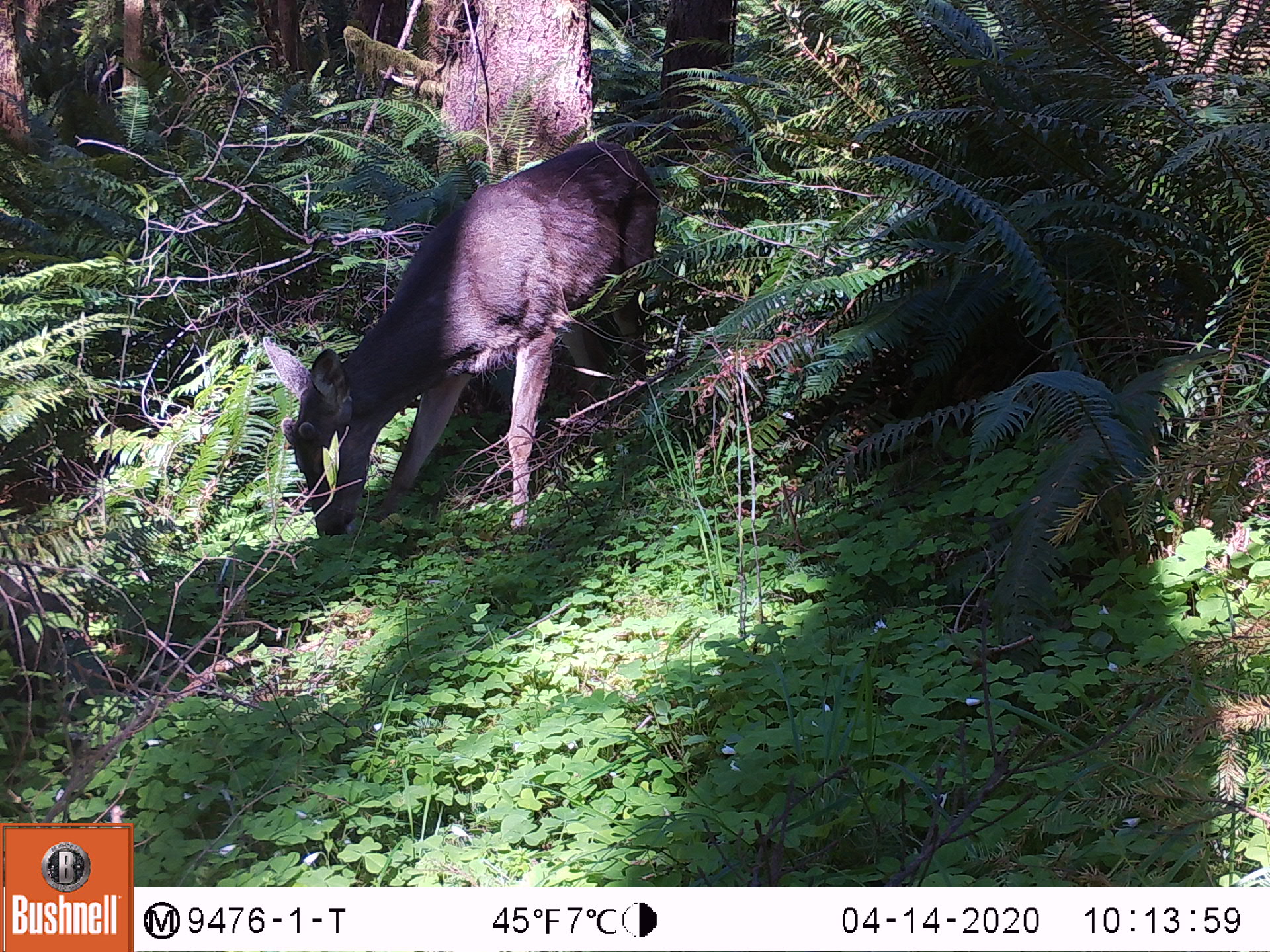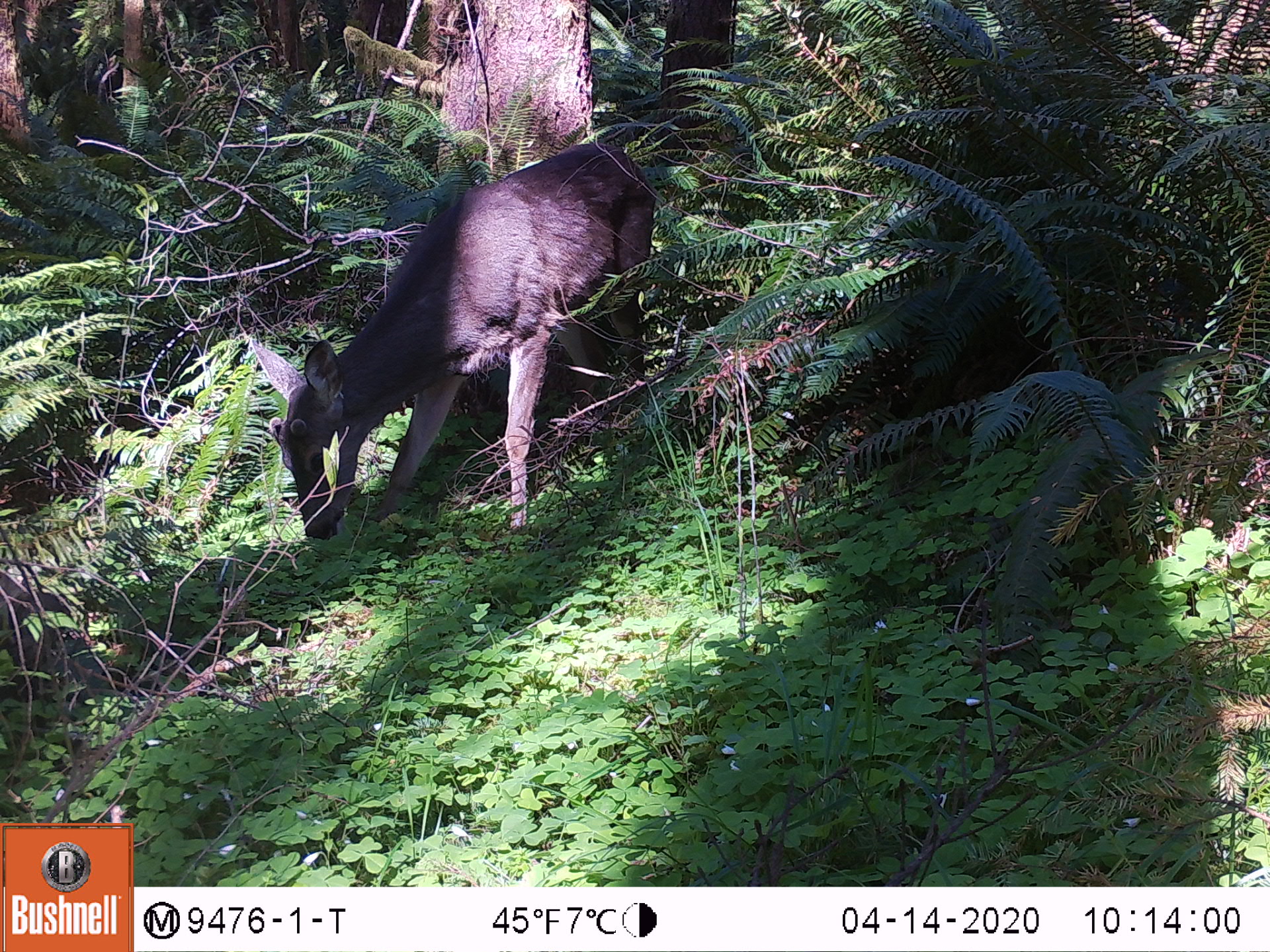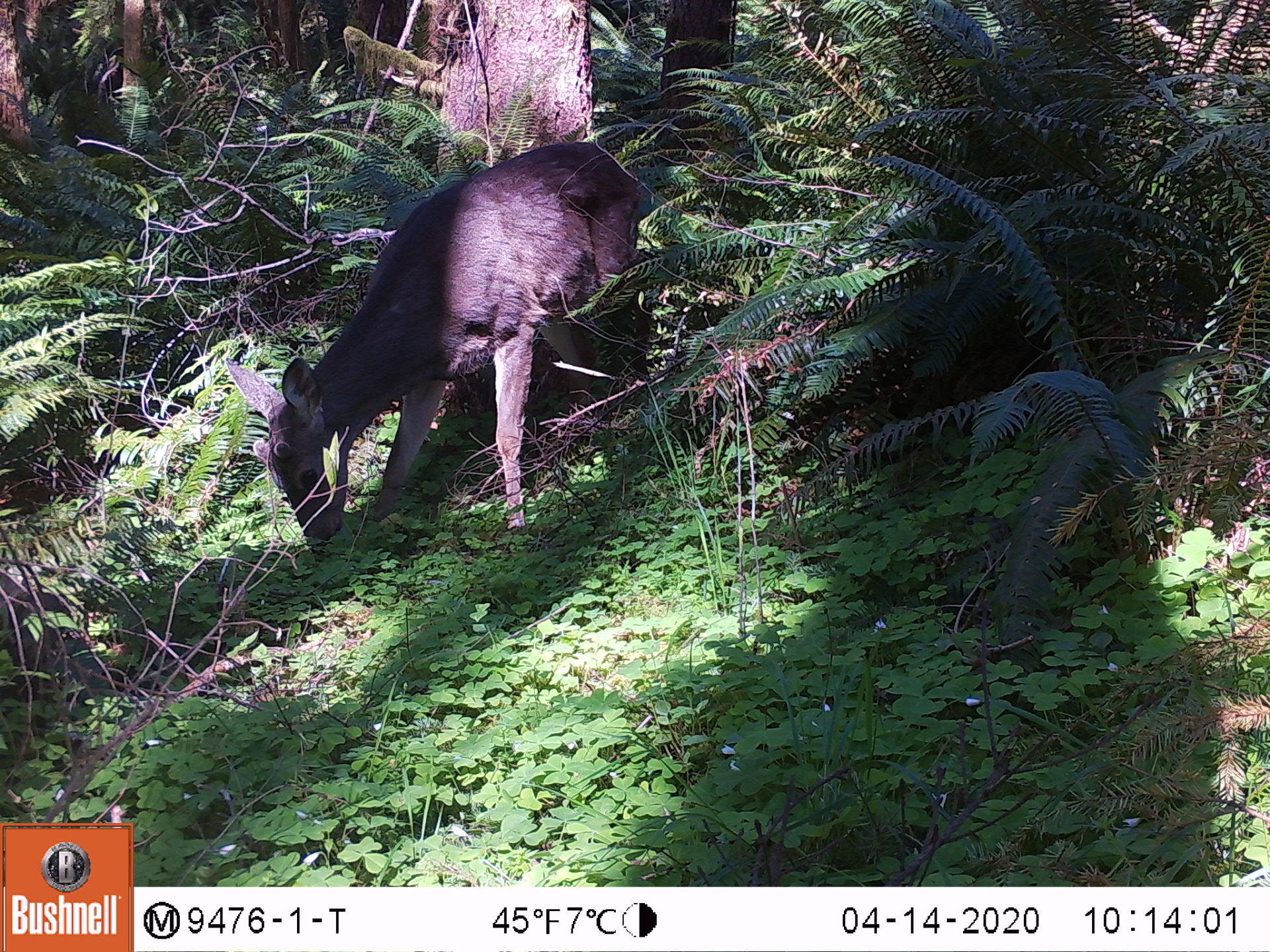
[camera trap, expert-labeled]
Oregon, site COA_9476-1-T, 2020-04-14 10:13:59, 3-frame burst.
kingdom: Animalia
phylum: Chordata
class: Mammalia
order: Artiodactyla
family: Cervidae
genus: Odocoileus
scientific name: Odocoileus hemionus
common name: black-tailed deer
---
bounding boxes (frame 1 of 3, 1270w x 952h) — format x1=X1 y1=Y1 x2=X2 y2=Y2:
black-tailed deer: x1=245 y1=126 x2=666 y2=552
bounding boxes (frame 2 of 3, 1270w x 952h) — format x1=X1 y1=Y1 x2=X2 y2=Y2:
black-tailed deer: x1=272 y1=126 x2=662 y2=547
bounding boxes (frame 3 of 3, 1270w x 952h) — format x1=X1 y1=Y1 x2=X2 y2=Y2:
black-tailed deer: x1=208 y1=131 x2=660 y2=576